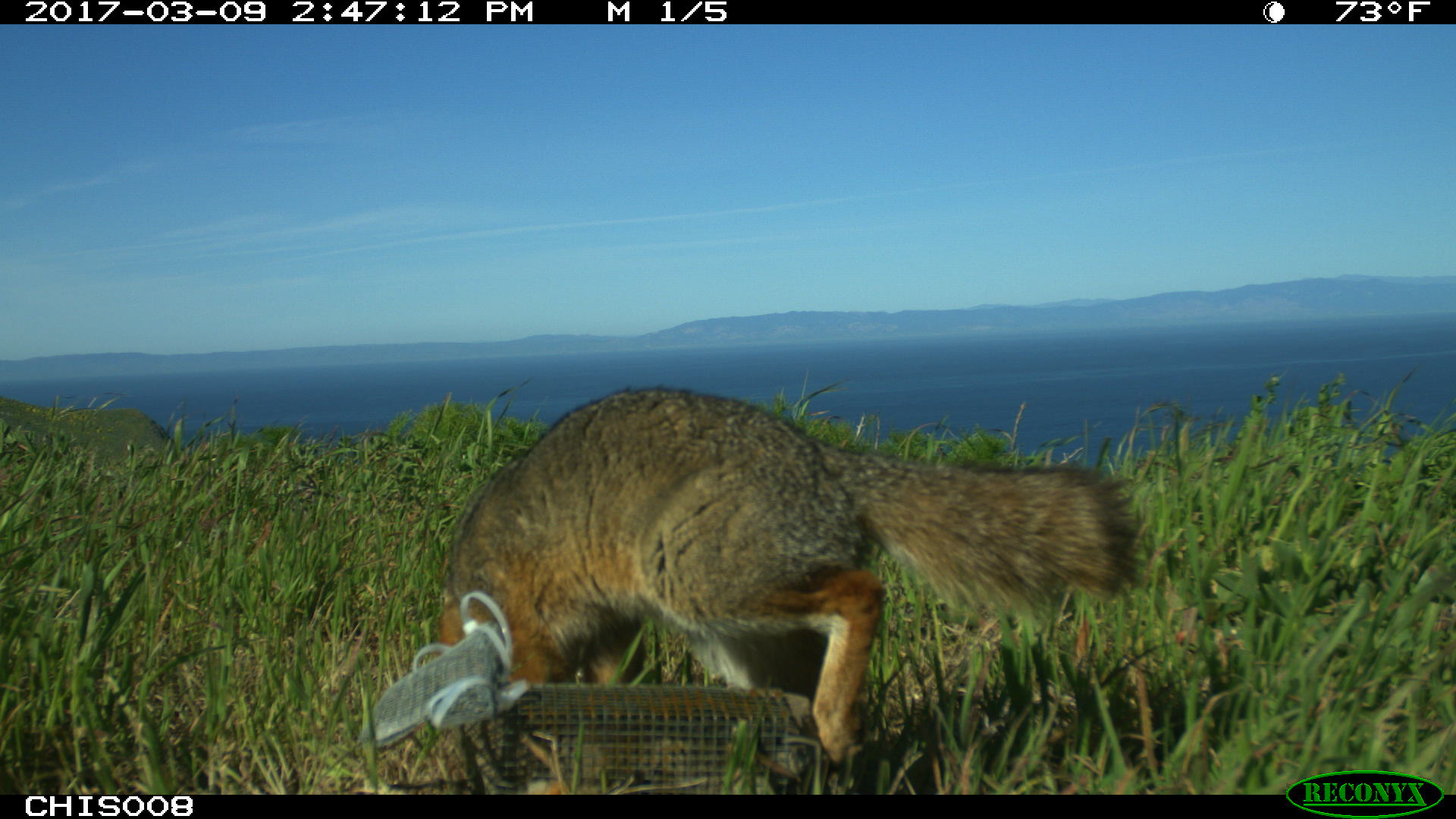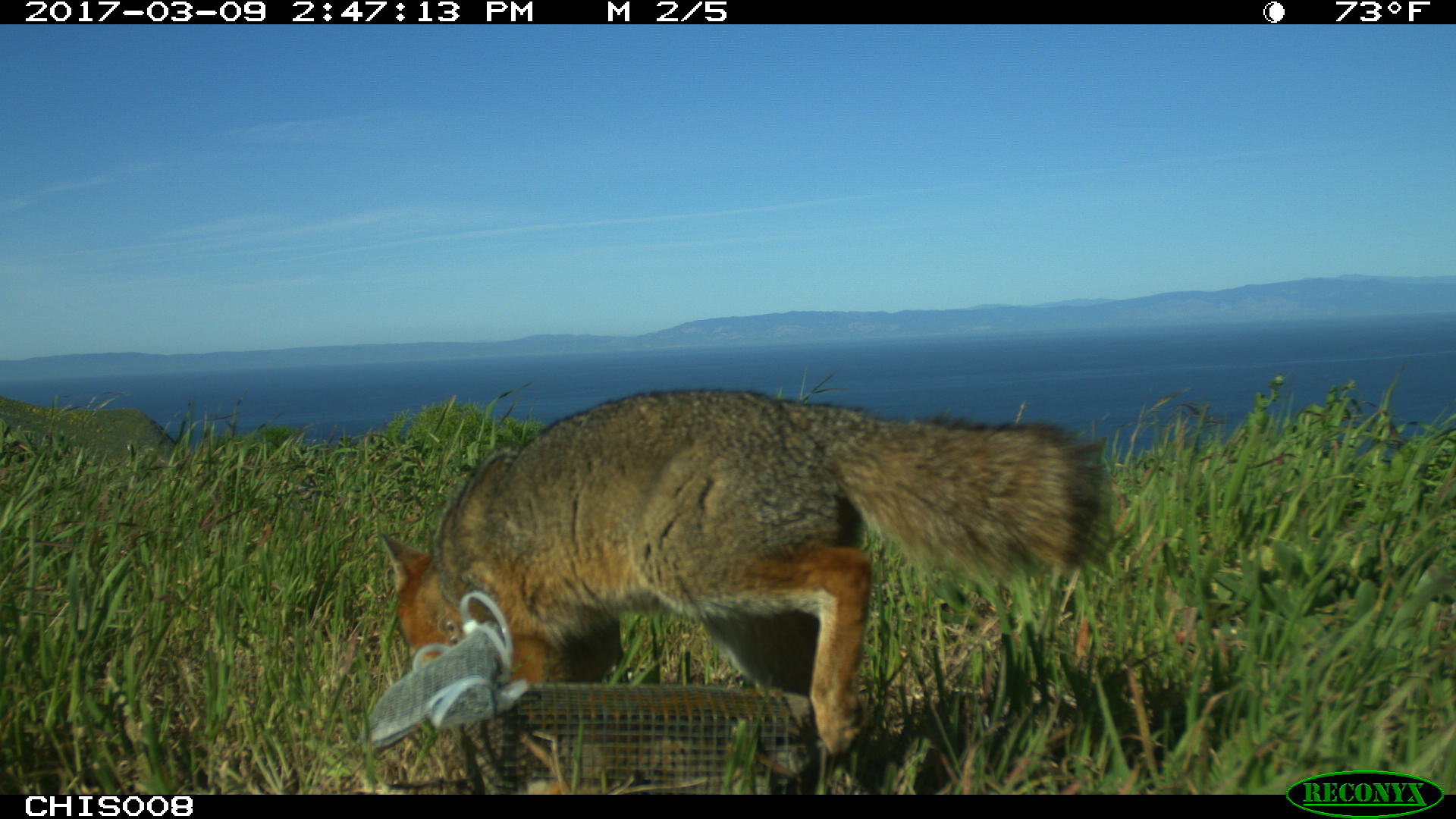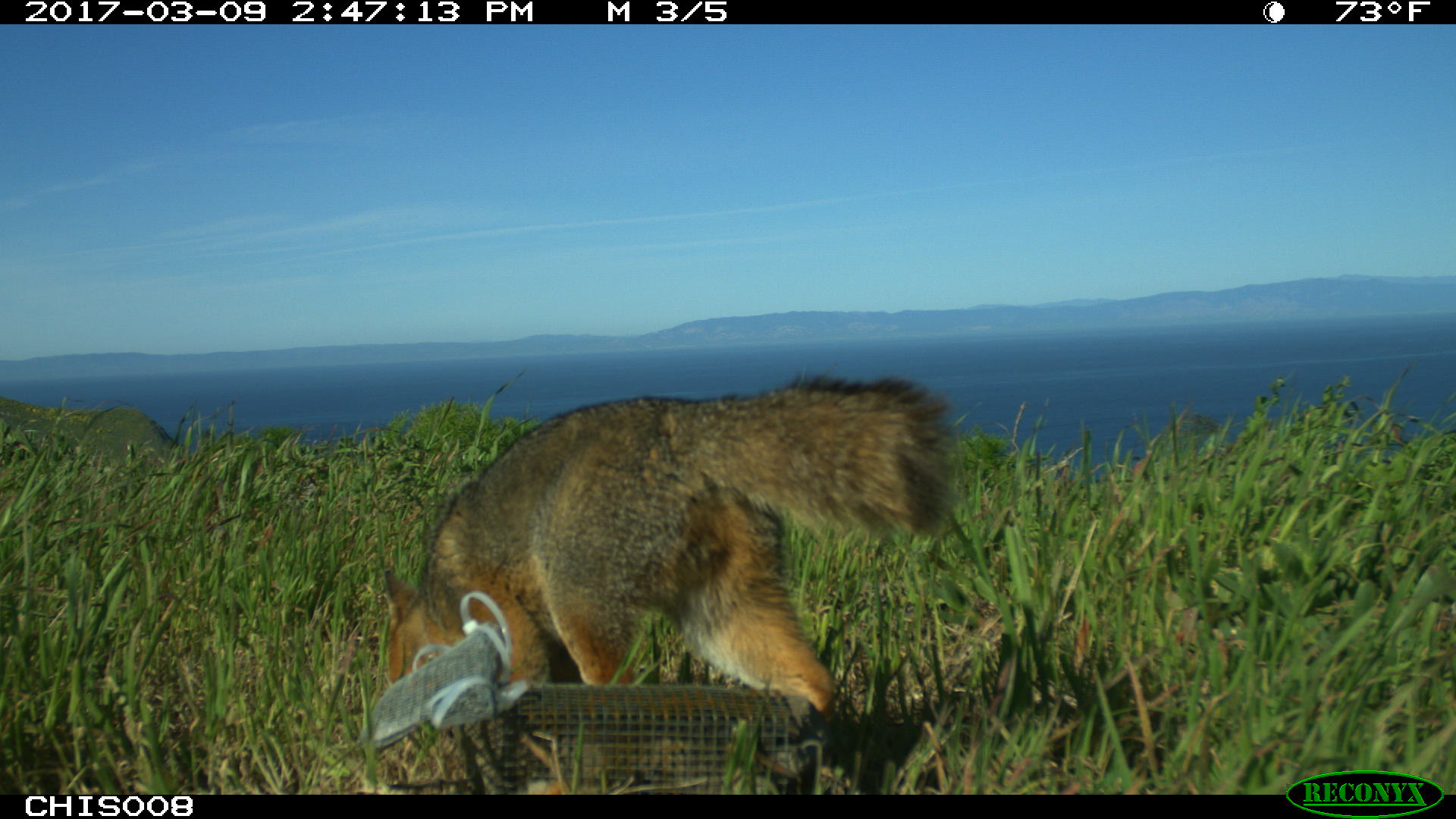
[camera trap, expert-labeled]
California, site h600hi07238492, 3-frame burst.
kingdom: Animalia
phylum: Chordata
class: Mammalia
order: Carnivora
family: Canidae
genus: Urocyon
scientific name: Urocyon littoralis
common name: island fox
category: fox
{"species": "fox (island fox) (Urocyon littoralis)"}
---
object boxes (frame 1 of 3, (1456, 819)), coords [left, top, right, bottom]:
fox: [439, 387, 1143, 764]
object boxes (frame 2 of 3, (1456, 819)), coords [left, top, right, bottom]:
fox: [380, 388, 1109, 760]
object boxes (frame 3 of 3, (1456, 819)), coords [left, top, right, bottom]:
fox: [383, 372, 956, 727]